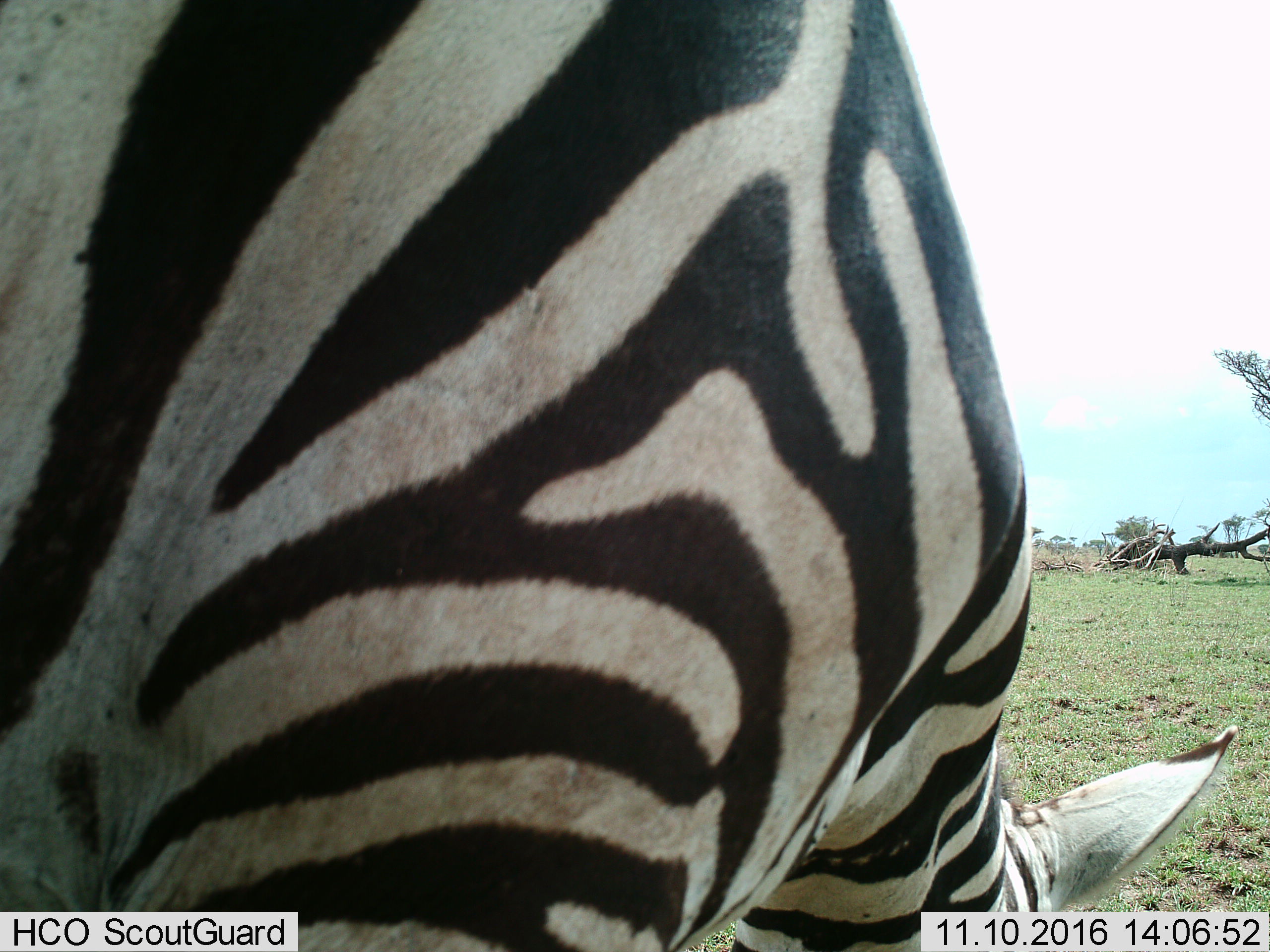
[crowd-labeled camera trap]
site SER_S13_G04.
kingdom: Animalia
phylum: Chordata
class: Mammalia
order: Perissodactyla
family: Equidae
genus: Equus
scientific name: Equus quagga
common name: plains zebra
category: zebraplains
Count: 1.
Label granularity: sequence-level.